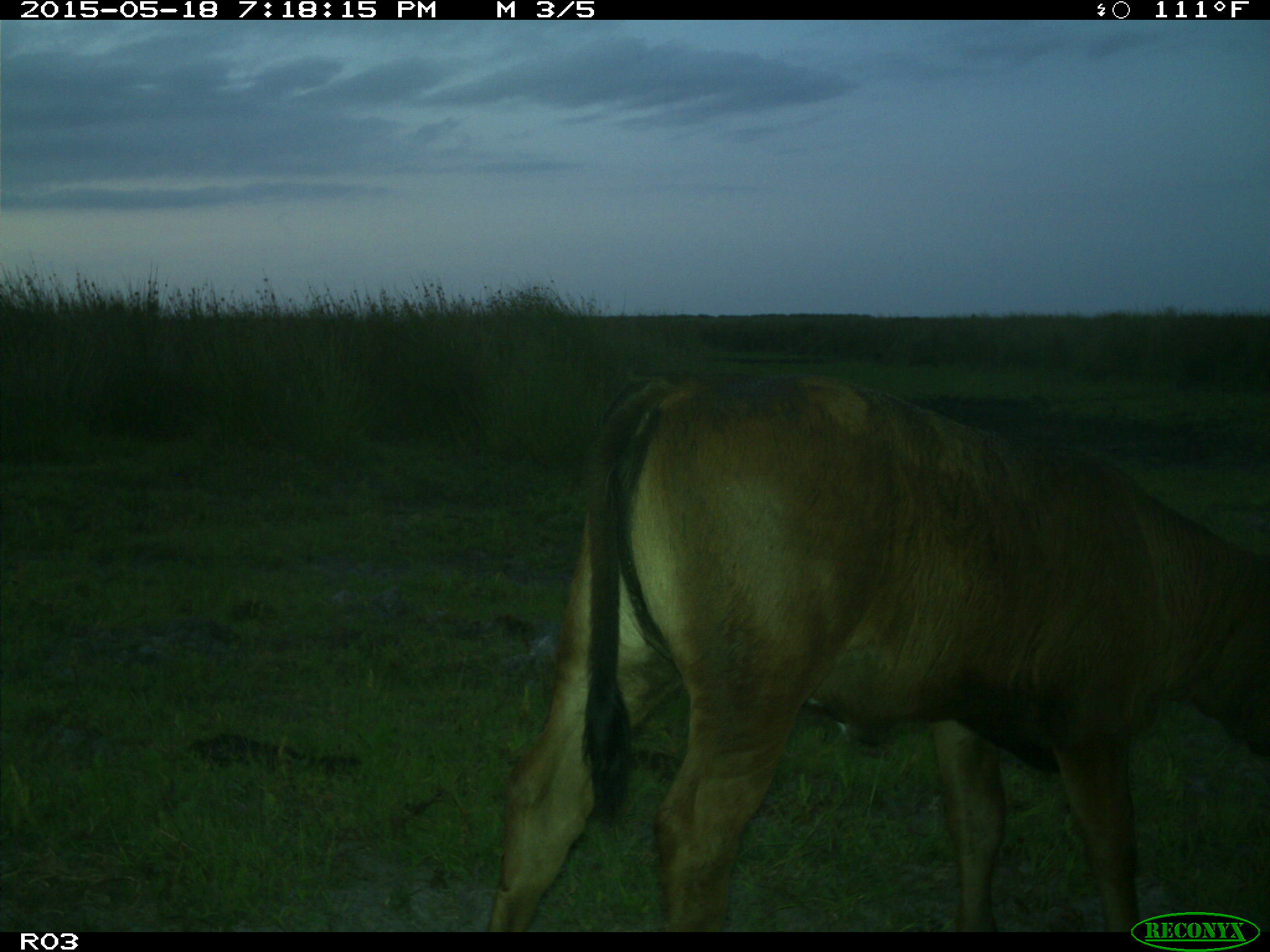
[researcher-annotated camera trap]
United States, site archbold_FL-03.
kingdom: Animalia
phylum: Chordata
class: Mammalia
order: Artiodactyla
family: Bovidae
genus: Bos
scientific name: Bos taurus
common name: domestic cow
Bos taurus (domestic cow).